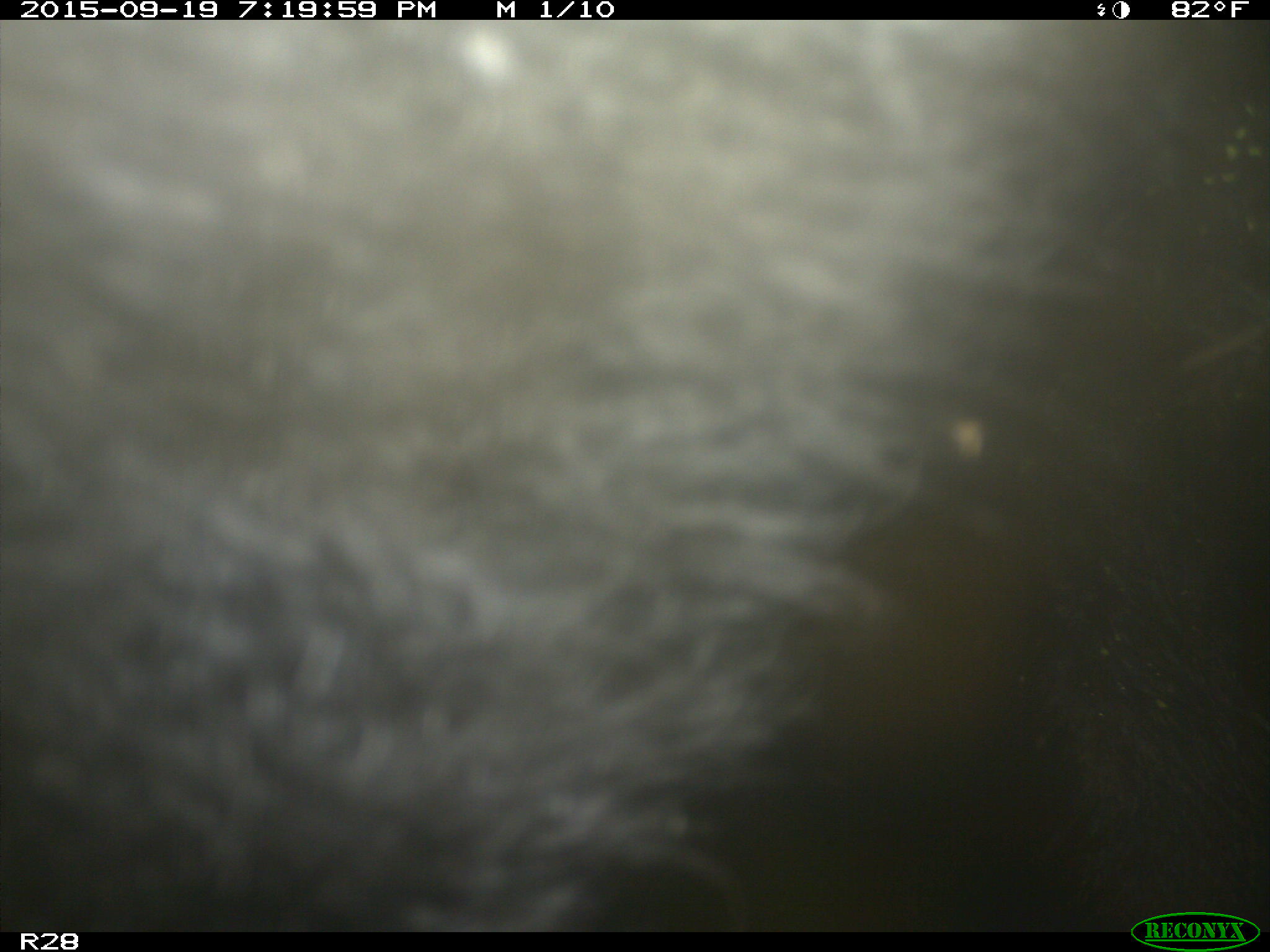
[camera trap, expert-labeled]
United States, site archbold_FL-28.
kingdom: Animalia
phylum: Chordata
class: Mammalia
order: Artiodactyla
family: Bovidae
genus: Bos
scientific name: Bos taurus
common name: domestic cow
Bos taurus (domestic cow).